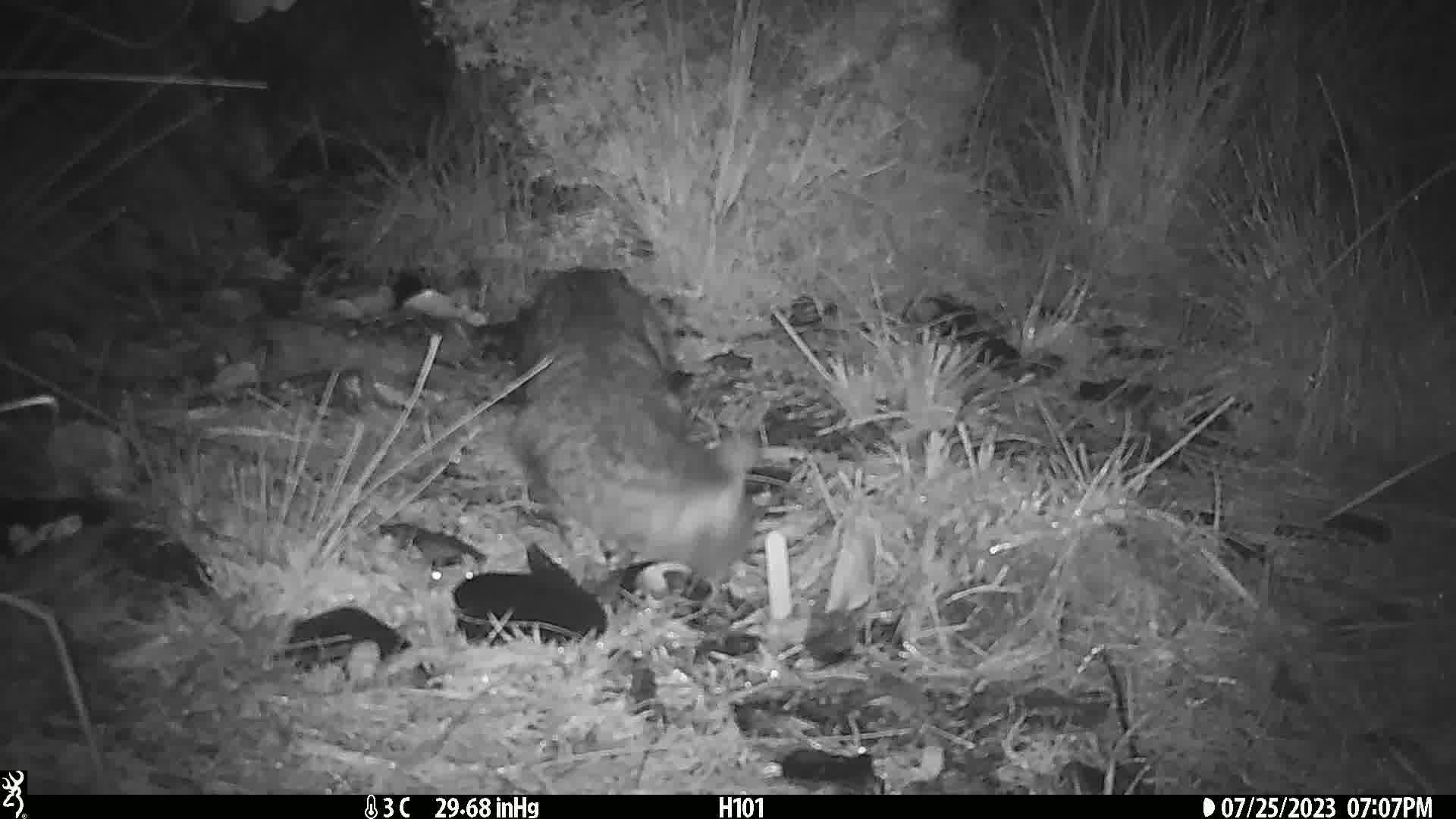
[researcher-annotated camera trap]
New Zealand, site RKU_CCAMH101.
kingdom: Animalia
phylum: Chordata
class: Mammalia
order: Carnivora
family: Felidae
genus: Felis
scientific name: Felis catus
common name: domestic cat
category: cat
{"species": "cat (domestic cat) (Felis catus)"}